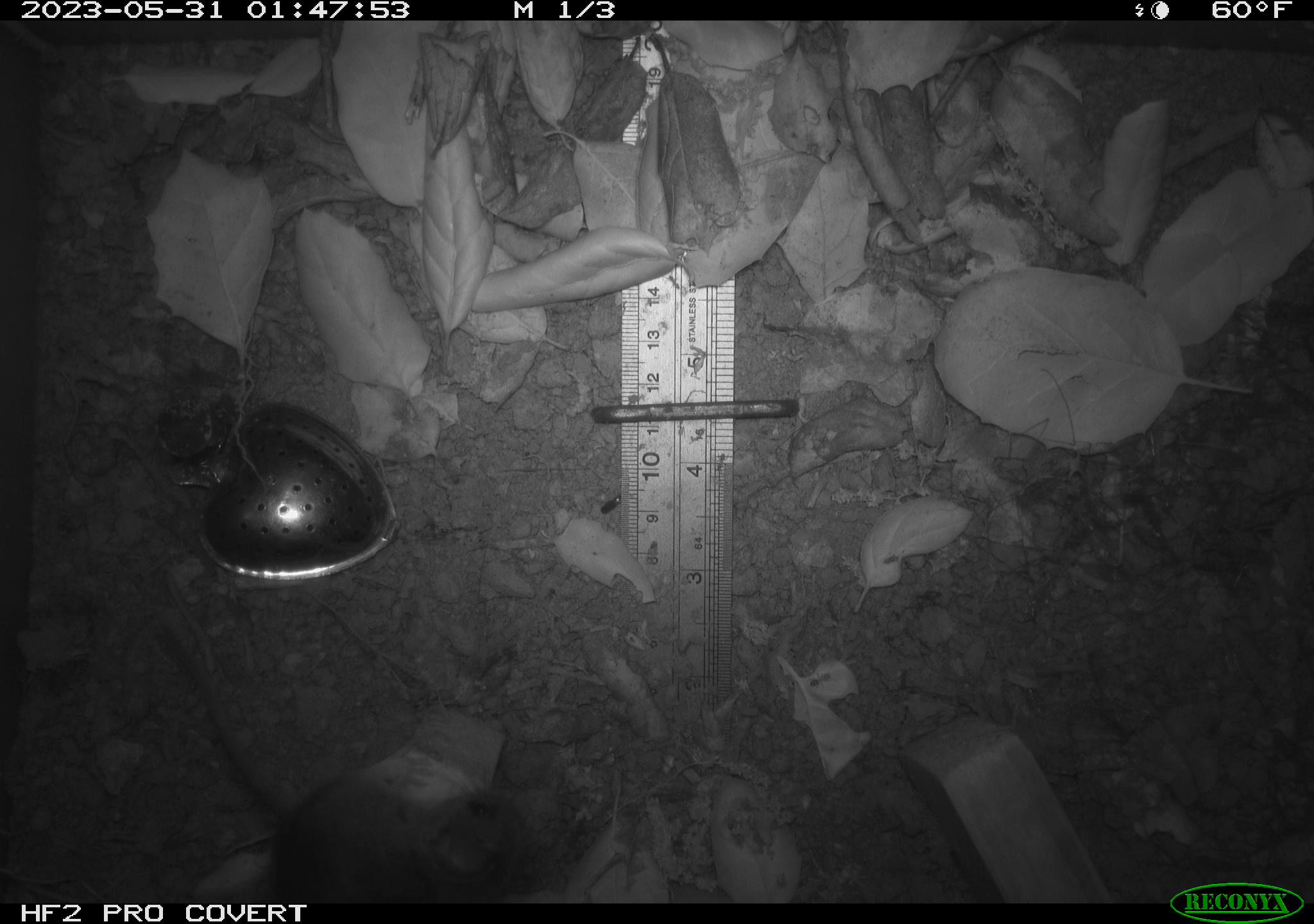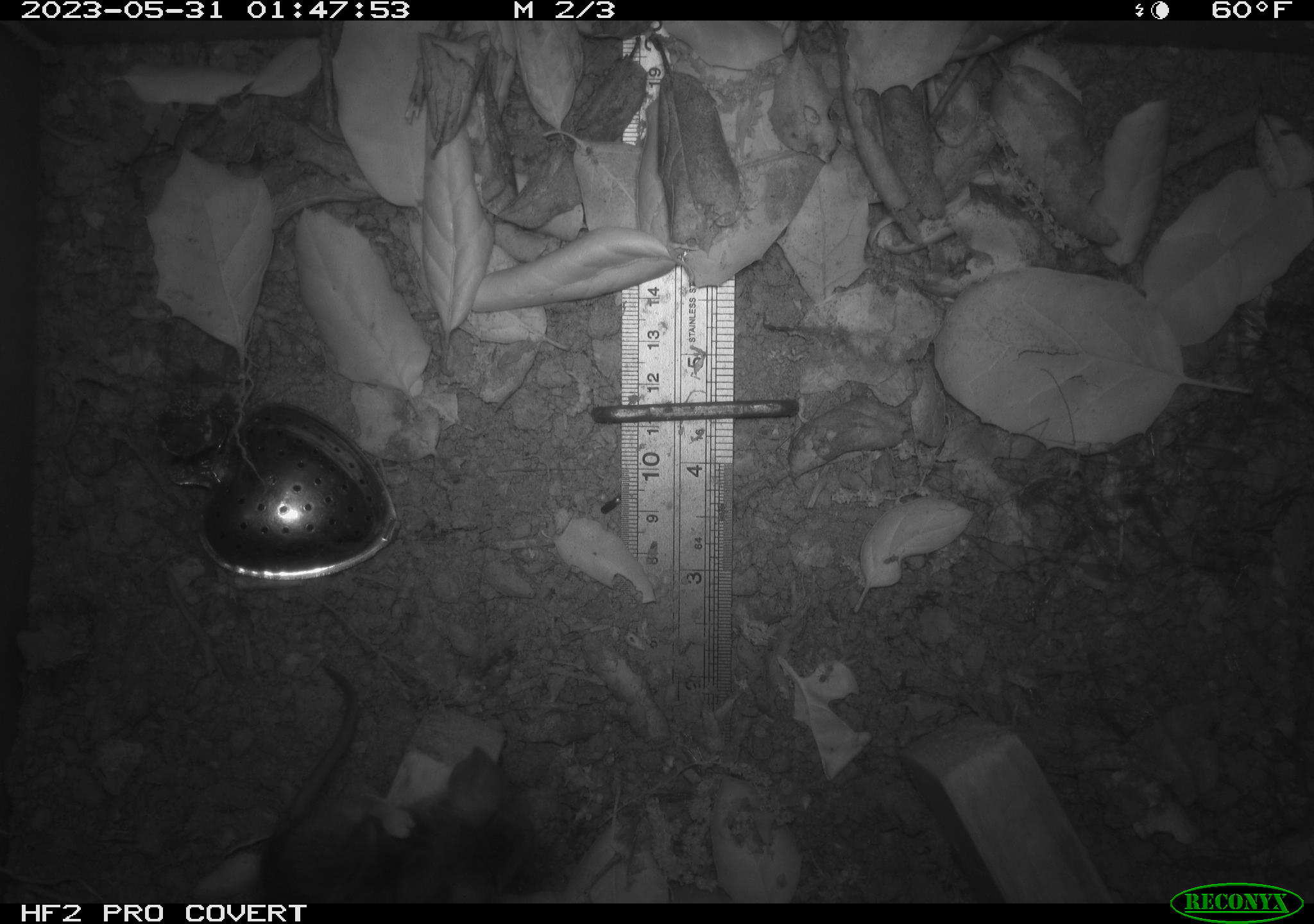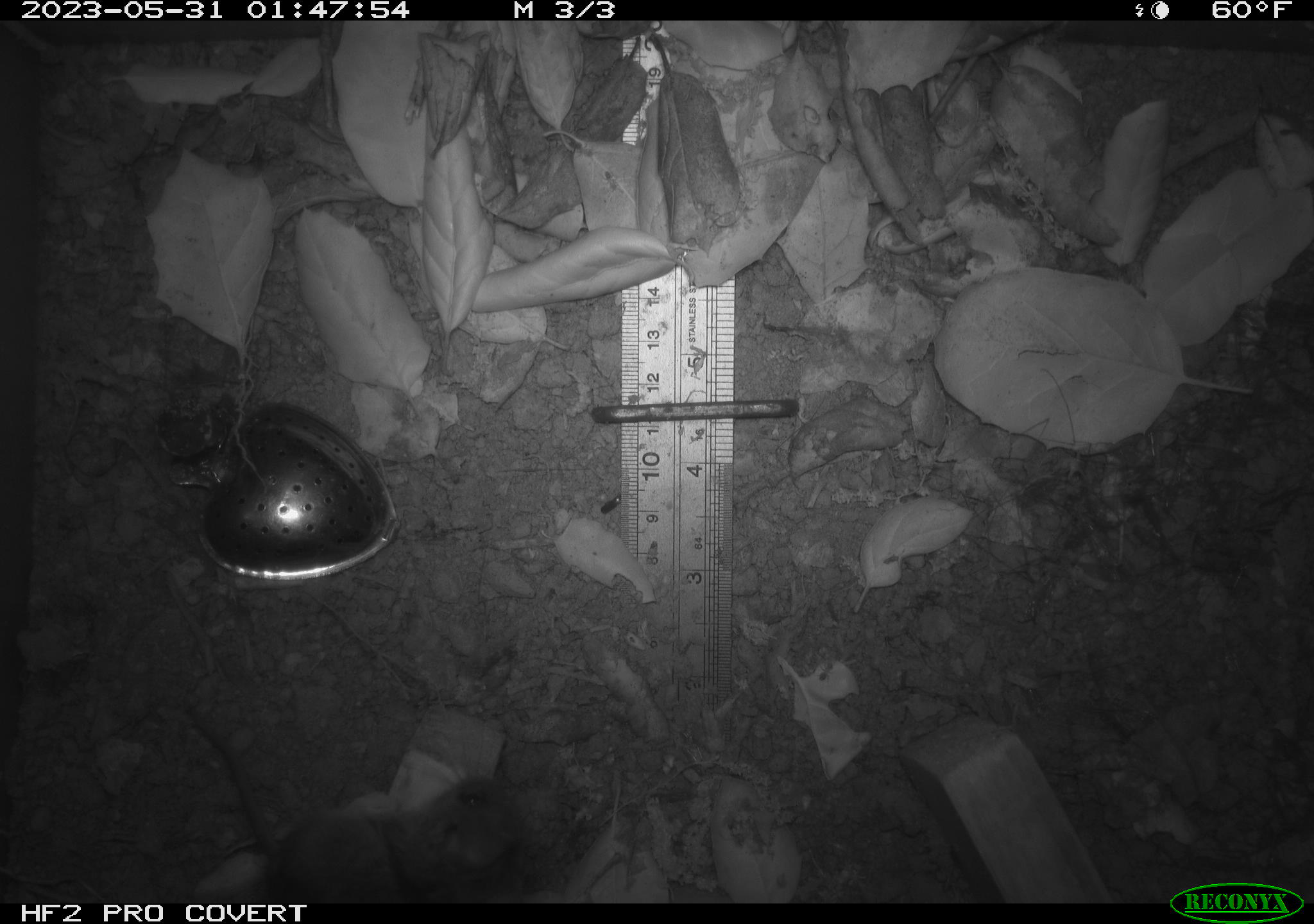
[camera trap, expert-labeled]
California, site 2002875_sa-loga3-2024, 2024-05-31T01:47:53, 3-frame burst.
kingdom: Animalia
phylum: Chordata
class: Mammalia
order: Rodentia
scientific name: Rodentia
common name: rodent